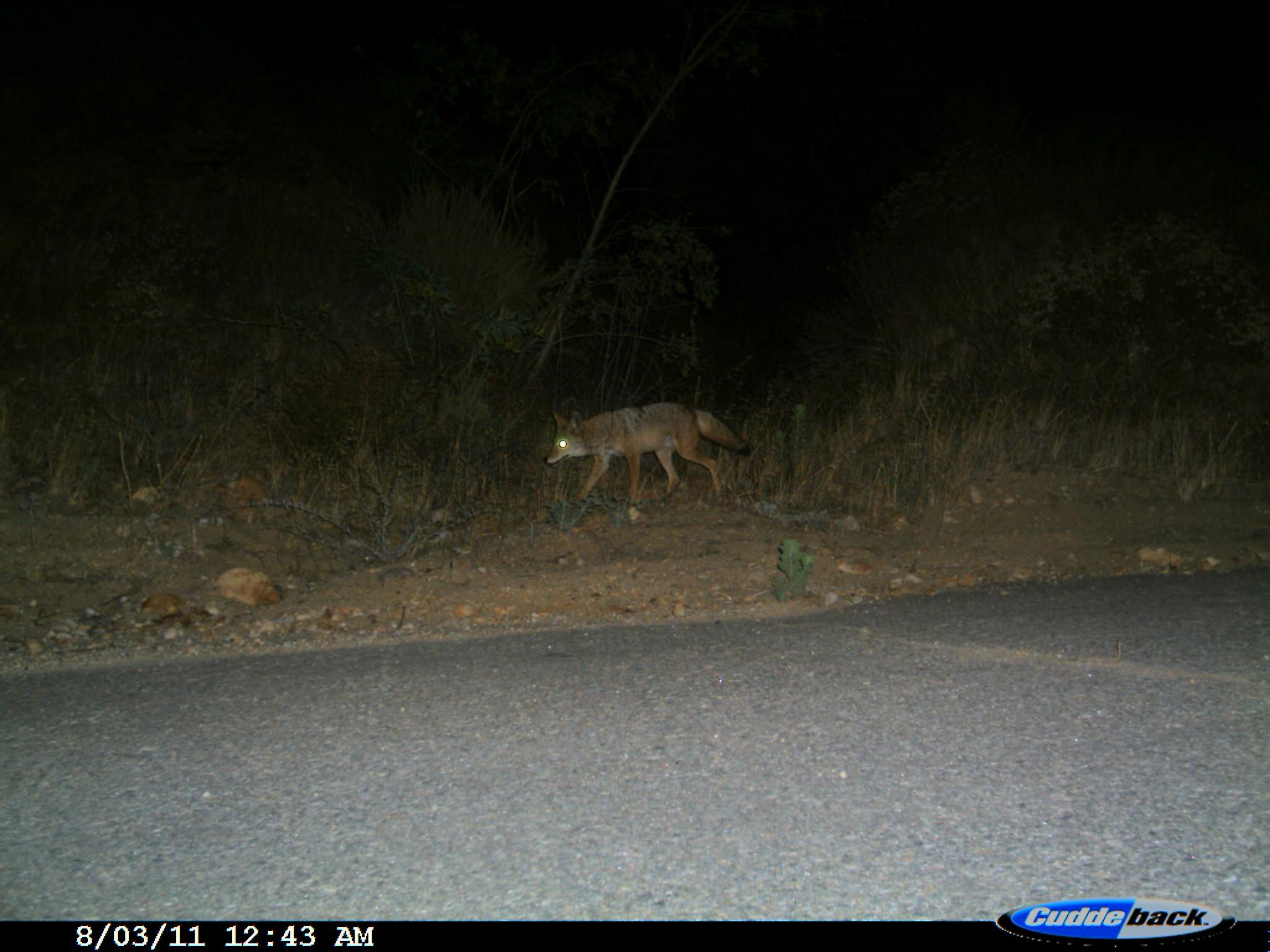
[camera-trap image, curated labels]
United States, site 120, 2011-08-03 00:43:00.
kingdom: Animalia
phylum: Chordata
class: Mammalia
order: Carnivora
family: Canidae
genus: Canis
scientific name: Canis latrans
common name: coyote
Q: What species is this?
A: Coyote (Canis latrans).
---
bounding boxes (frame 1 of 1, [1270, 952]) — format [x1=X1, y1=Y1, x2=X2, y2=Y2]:
coyote: [x1=537, y1=378, x2=759, y2=520]